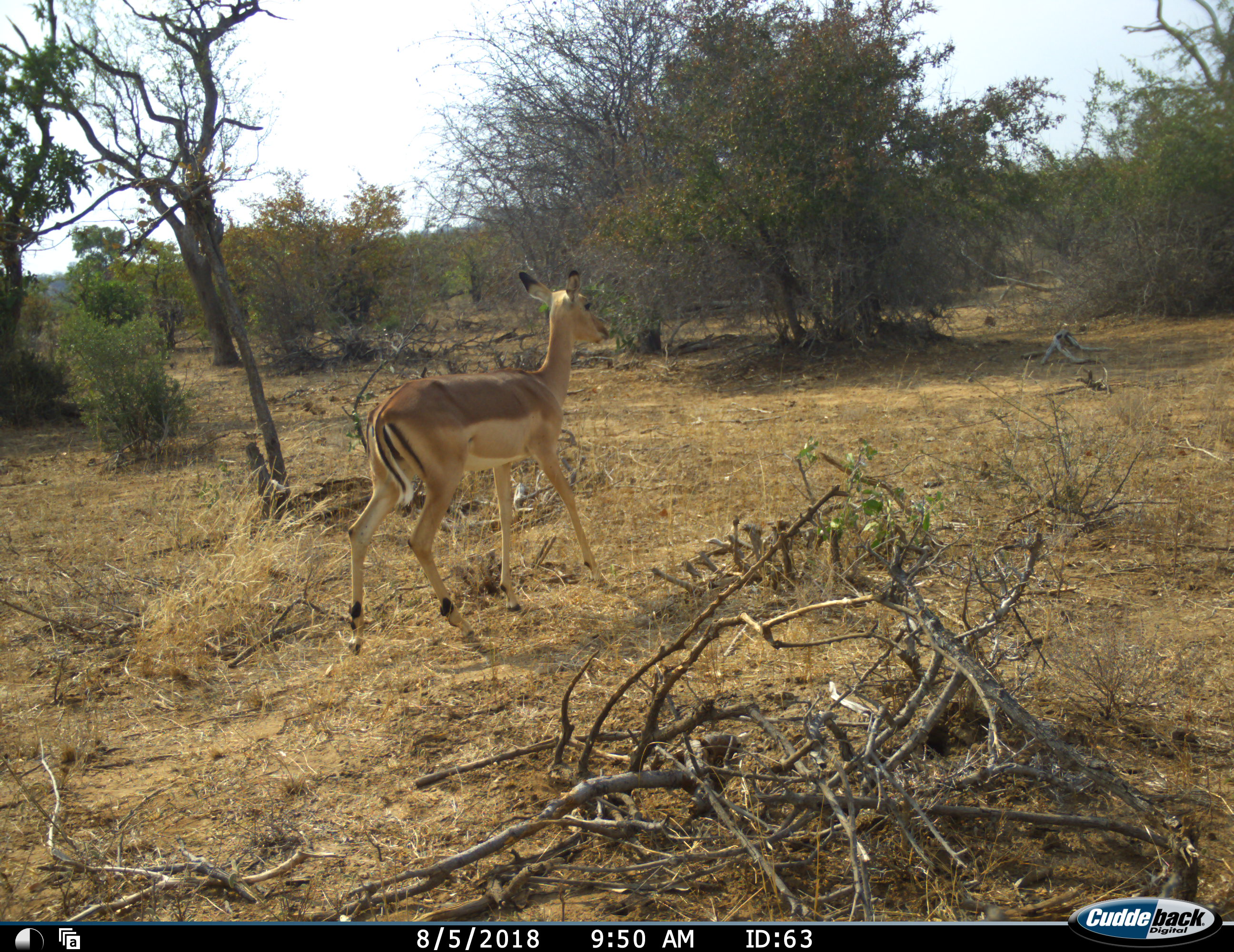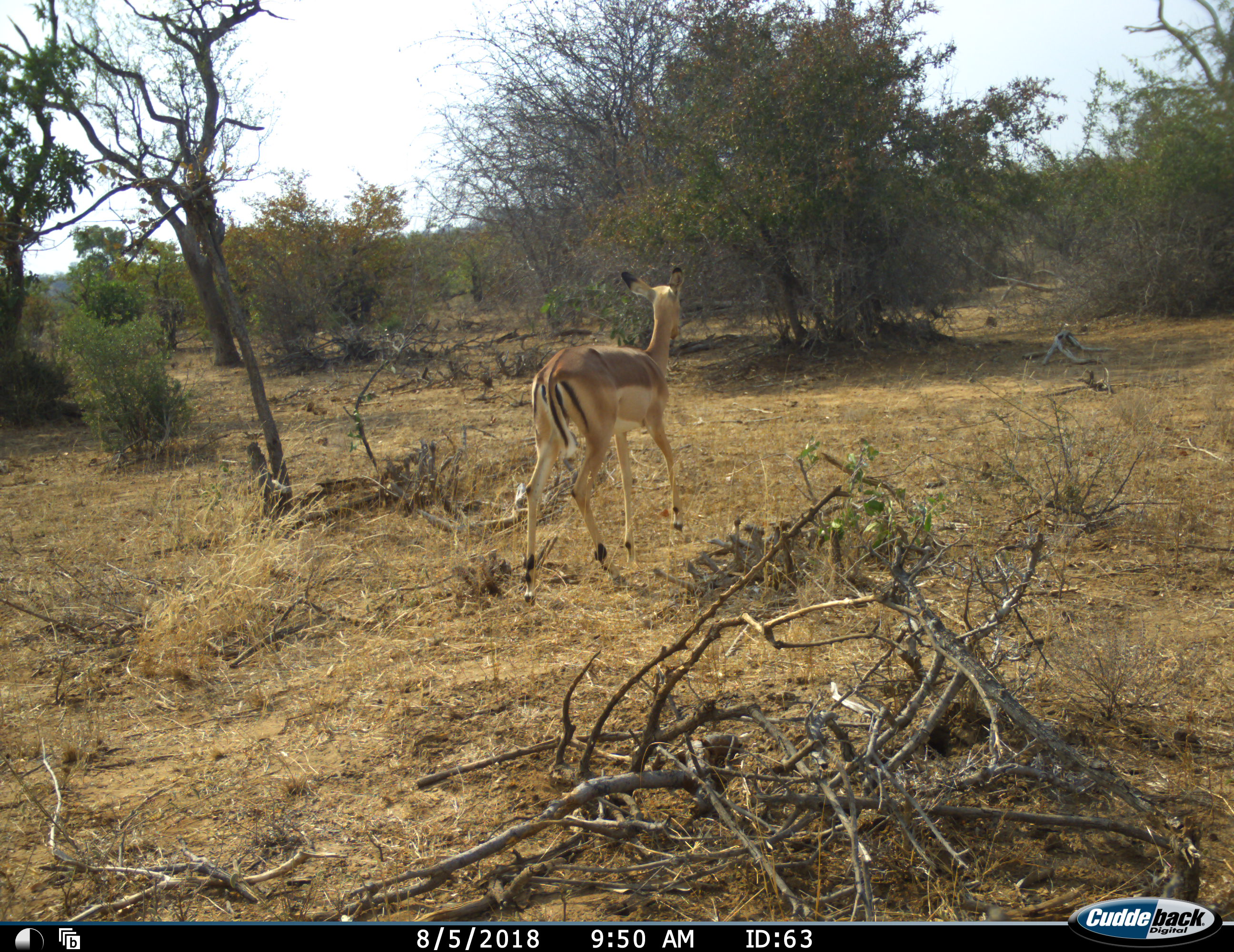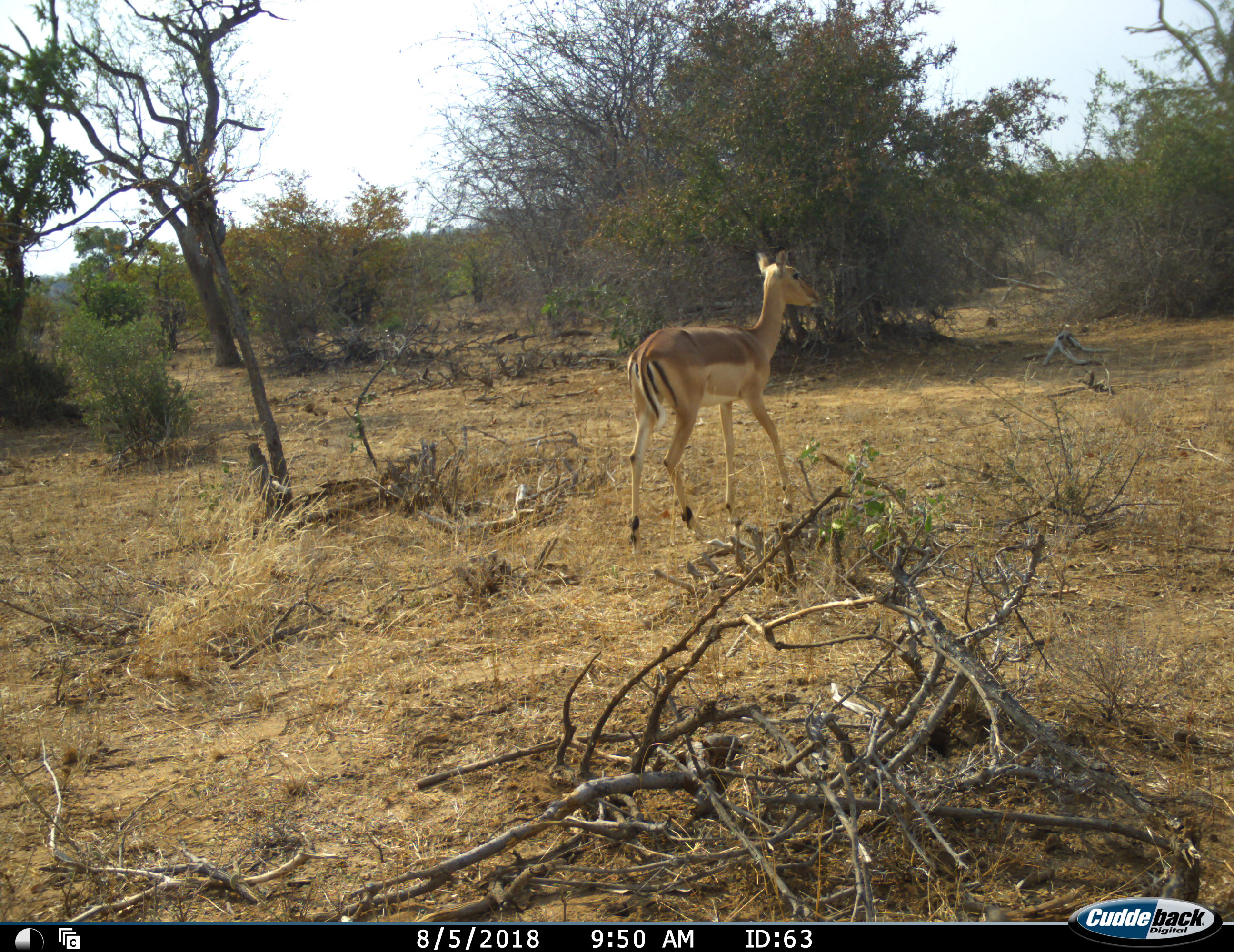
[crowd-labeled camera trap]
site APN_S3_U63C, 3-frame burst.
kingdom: Animalia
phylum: Chordata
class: Mammalia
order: Artiodactyla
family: Bovidae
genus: Aepyceros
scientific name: Aepyceros melampus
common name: impala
Impala (Aepyceros melampus), count 1. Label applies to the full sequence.